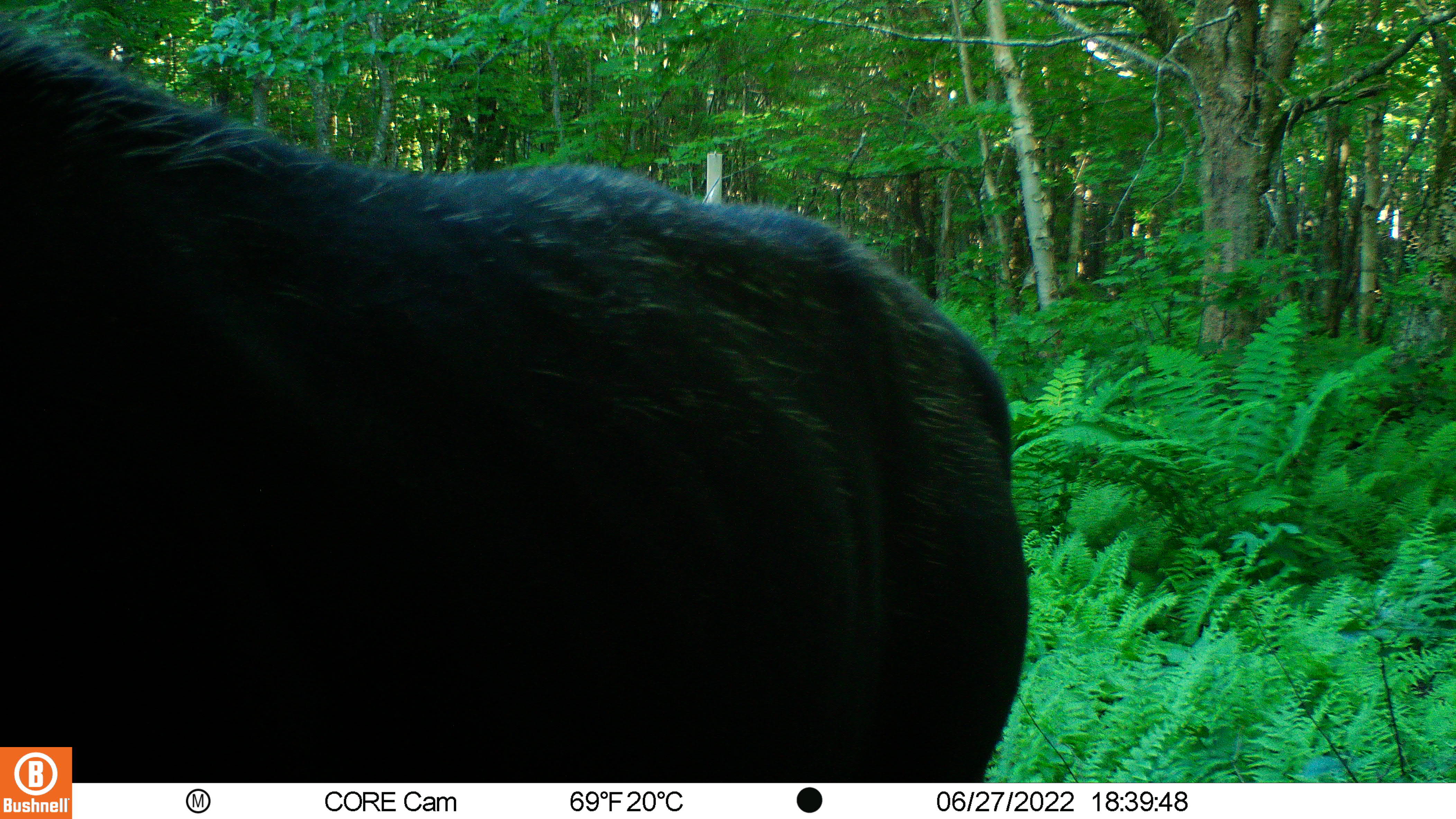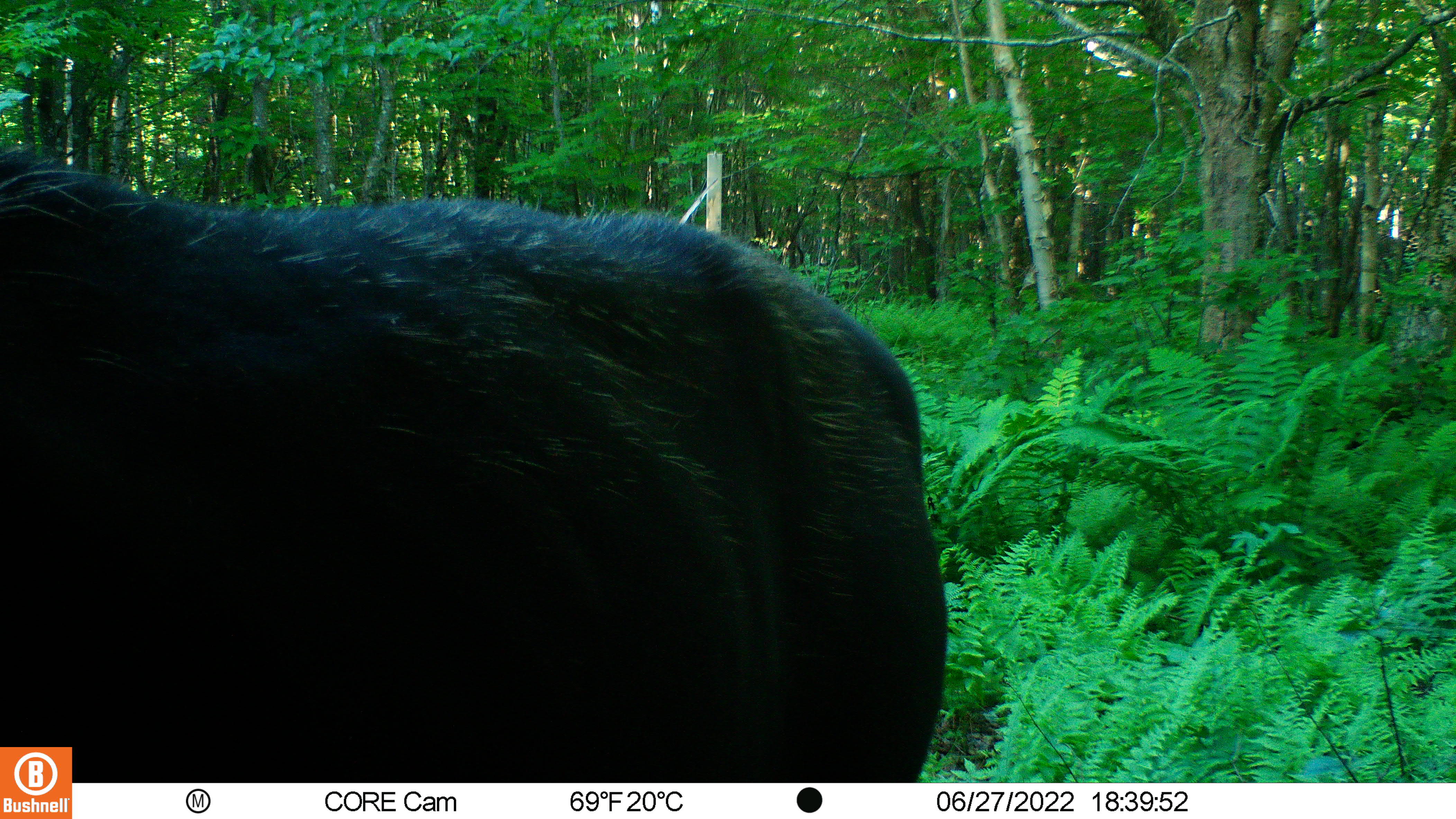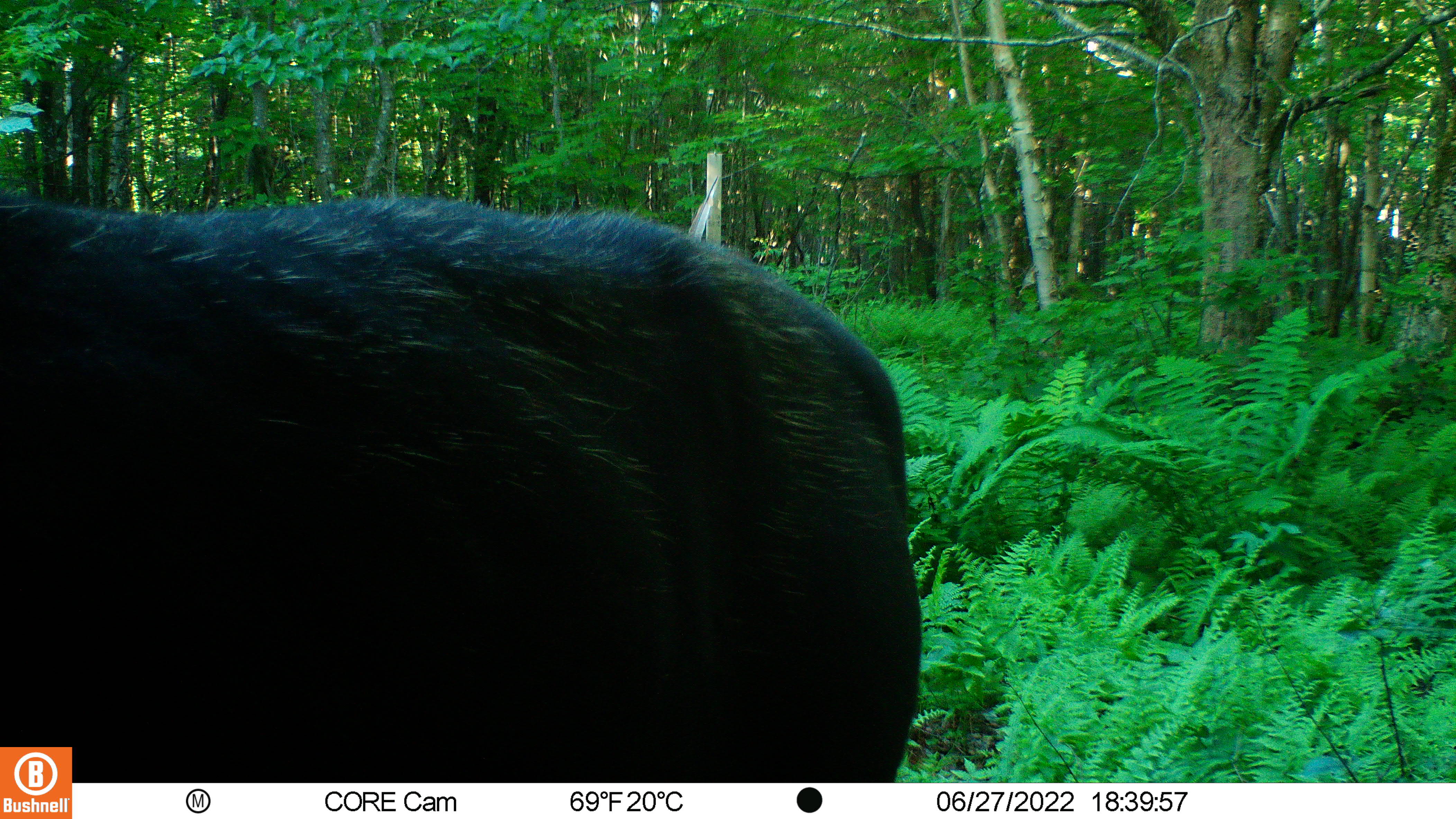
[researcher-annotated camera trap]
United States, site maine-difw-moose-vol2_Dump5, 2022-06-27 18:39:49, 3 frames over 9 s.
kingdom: Animalia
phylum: Chordata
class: Mammalia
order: Artiodactyla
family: Cervidae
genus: Alces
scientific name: Alces alces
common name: moose